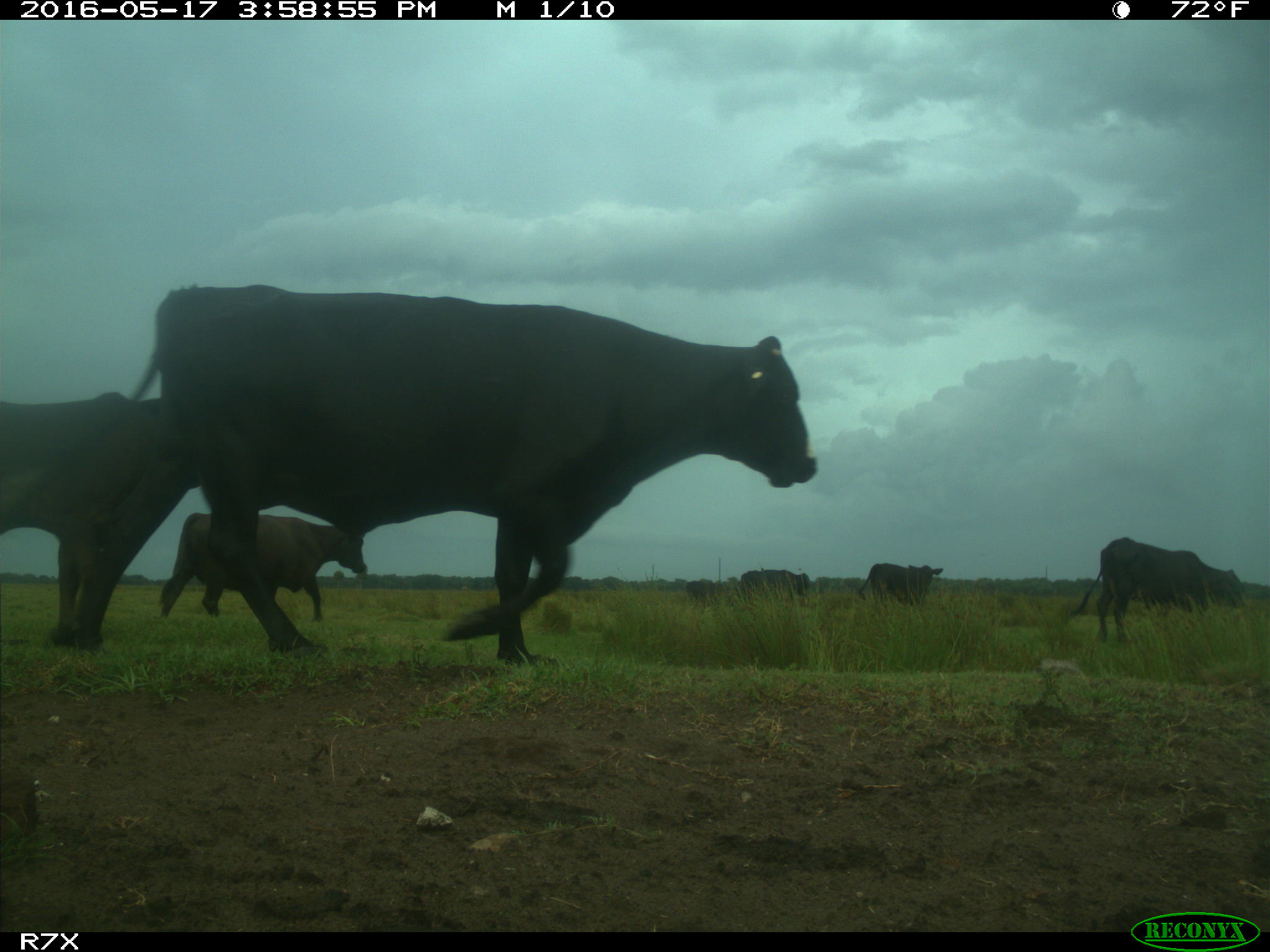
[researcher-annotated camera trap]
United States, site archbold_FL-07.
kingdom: Animalia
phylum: Chordata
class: Mammalia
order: Artiodactyla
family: Bovidae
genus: Bos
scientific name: Bos taurus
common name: domestic cow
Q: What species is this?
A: Bos taurus (domestic cow).